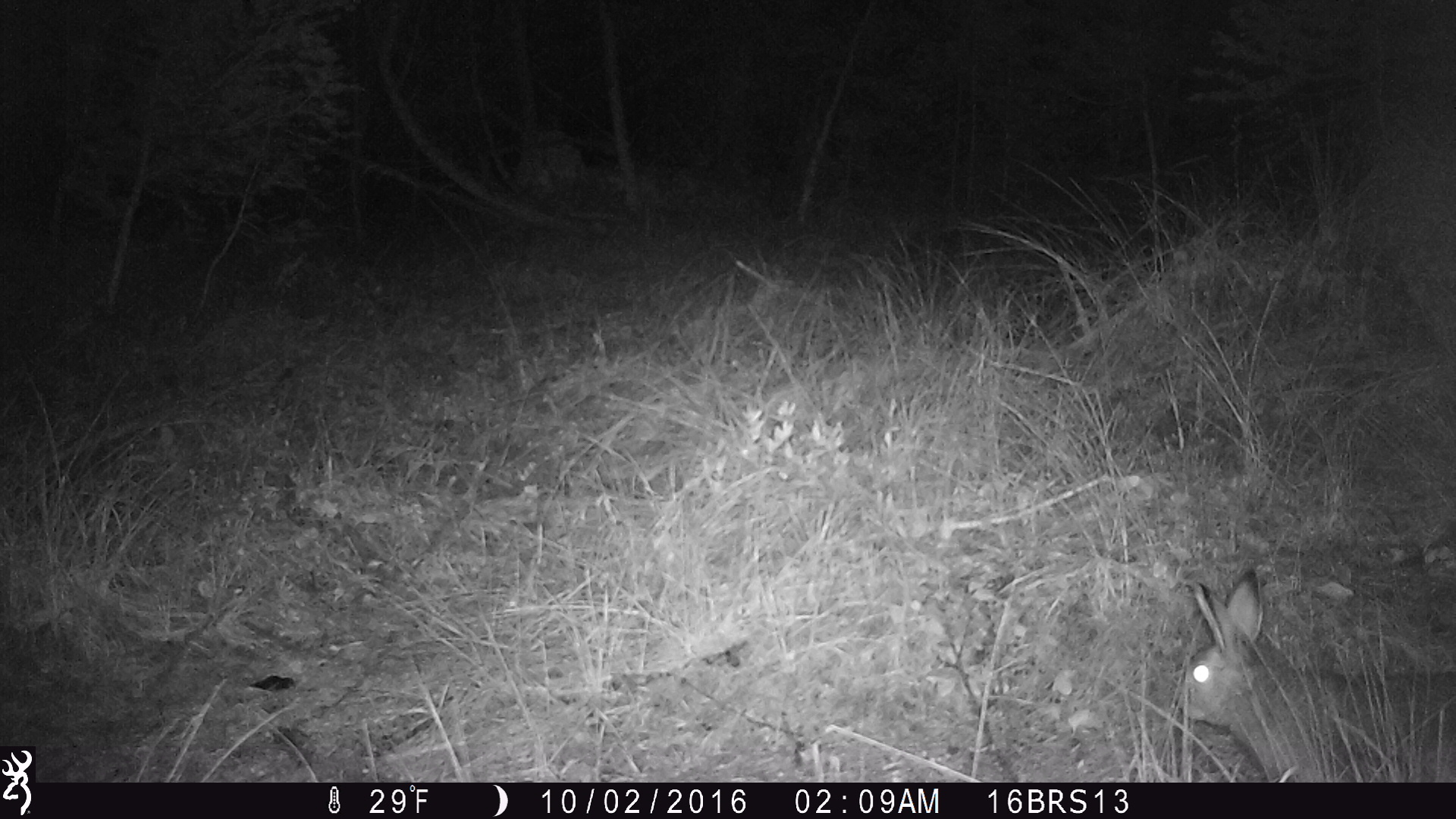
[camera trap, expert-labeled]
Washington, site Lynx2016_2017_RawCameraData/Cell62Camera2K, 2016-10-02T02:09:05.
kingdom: Animalia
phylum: Chordata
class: Mammalia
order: Lagomorpha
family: Leporidae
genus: Lepus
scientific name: Lepus americanus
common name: snowshoe hare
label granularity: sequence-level